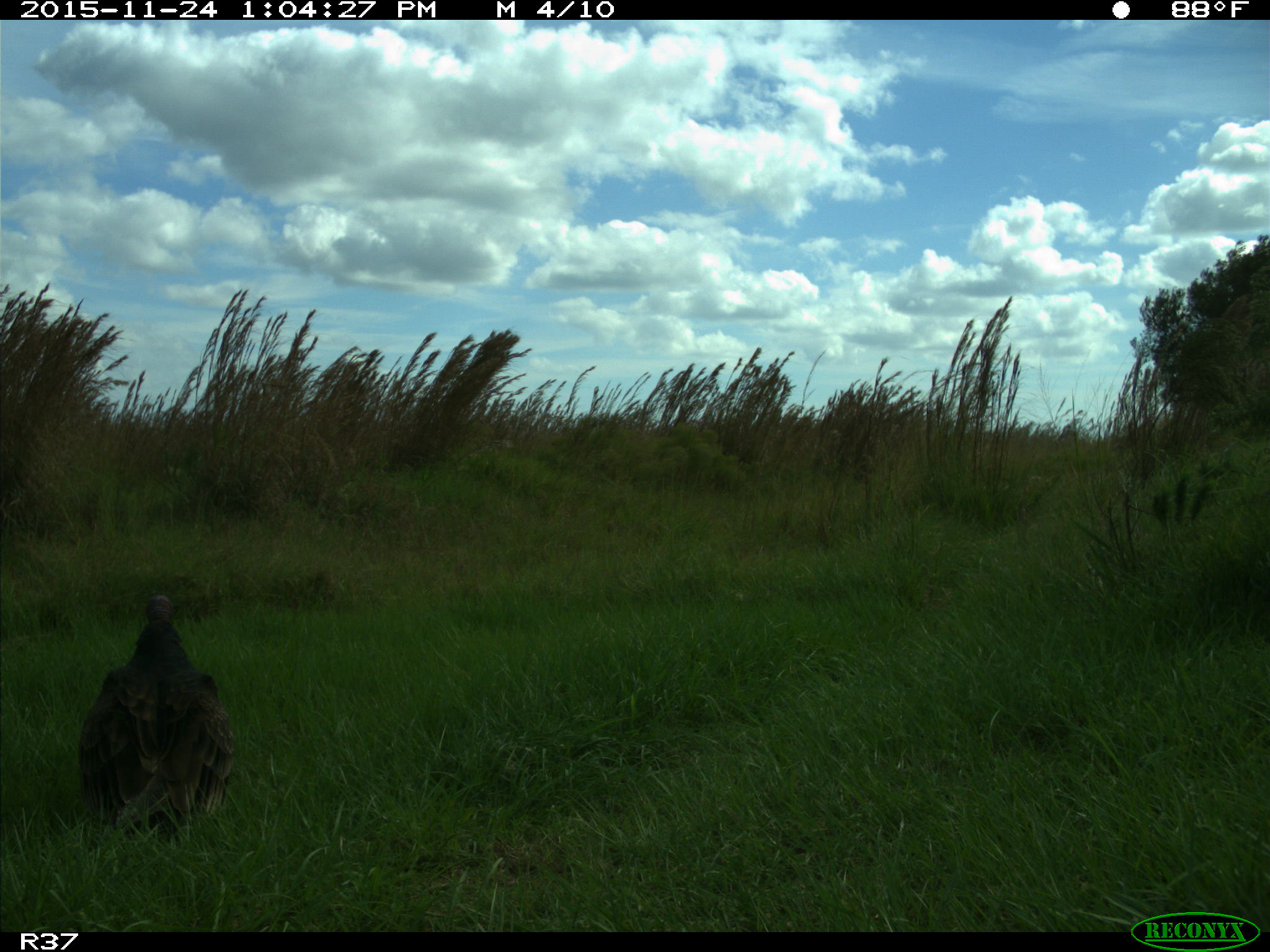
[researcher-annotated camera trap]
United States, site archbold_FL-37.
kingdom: Animalia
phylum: Chordata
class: Aves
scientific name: Aves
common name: birds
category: unidentified bird